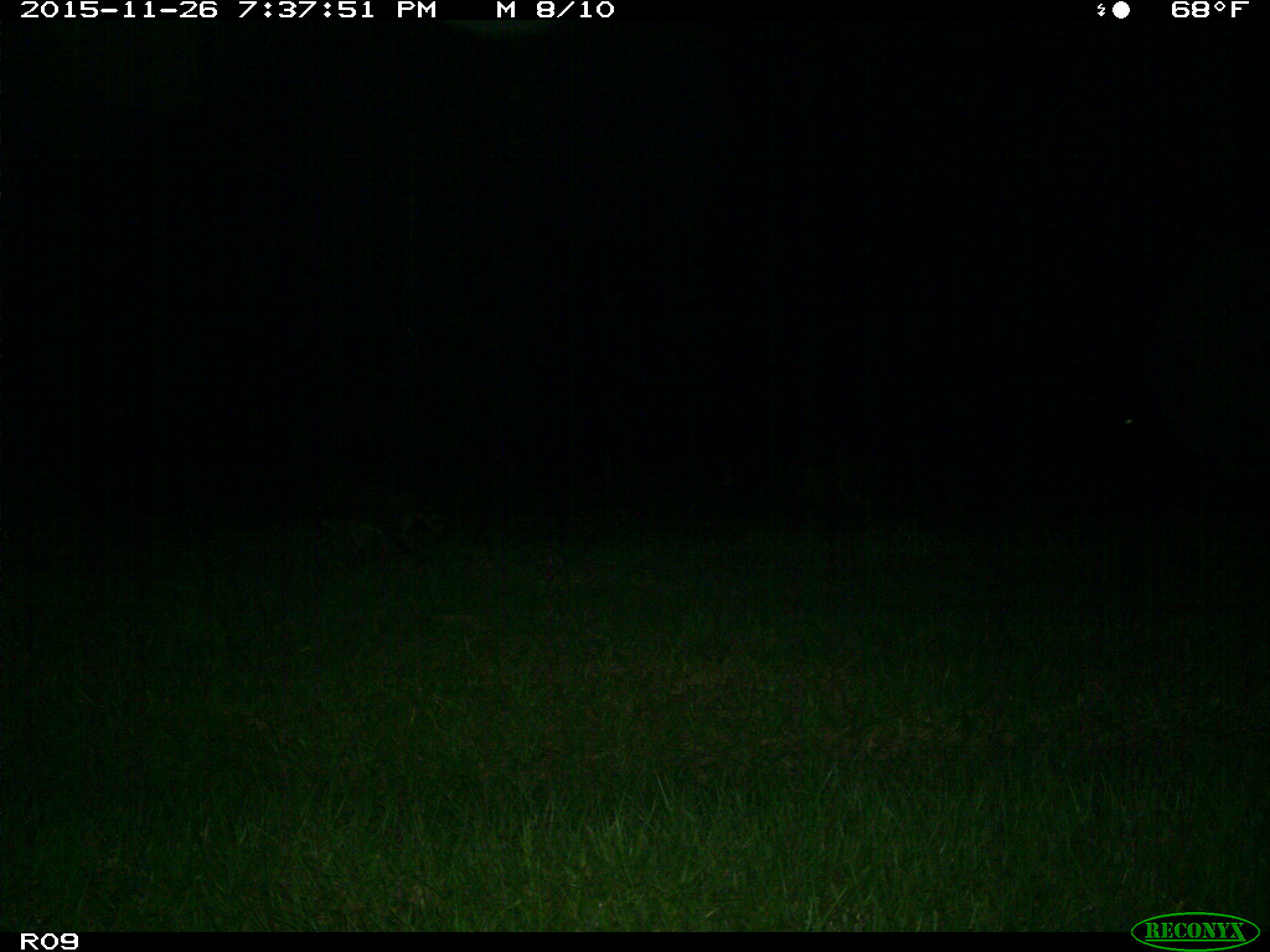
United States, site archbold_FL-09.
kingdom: Animalia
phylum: Chordata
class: Mammalia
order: Carnivora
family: Procyonidae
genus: Procyon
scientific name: Procyon lotor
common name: common raccoon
Procyon lotor (common raccoon).